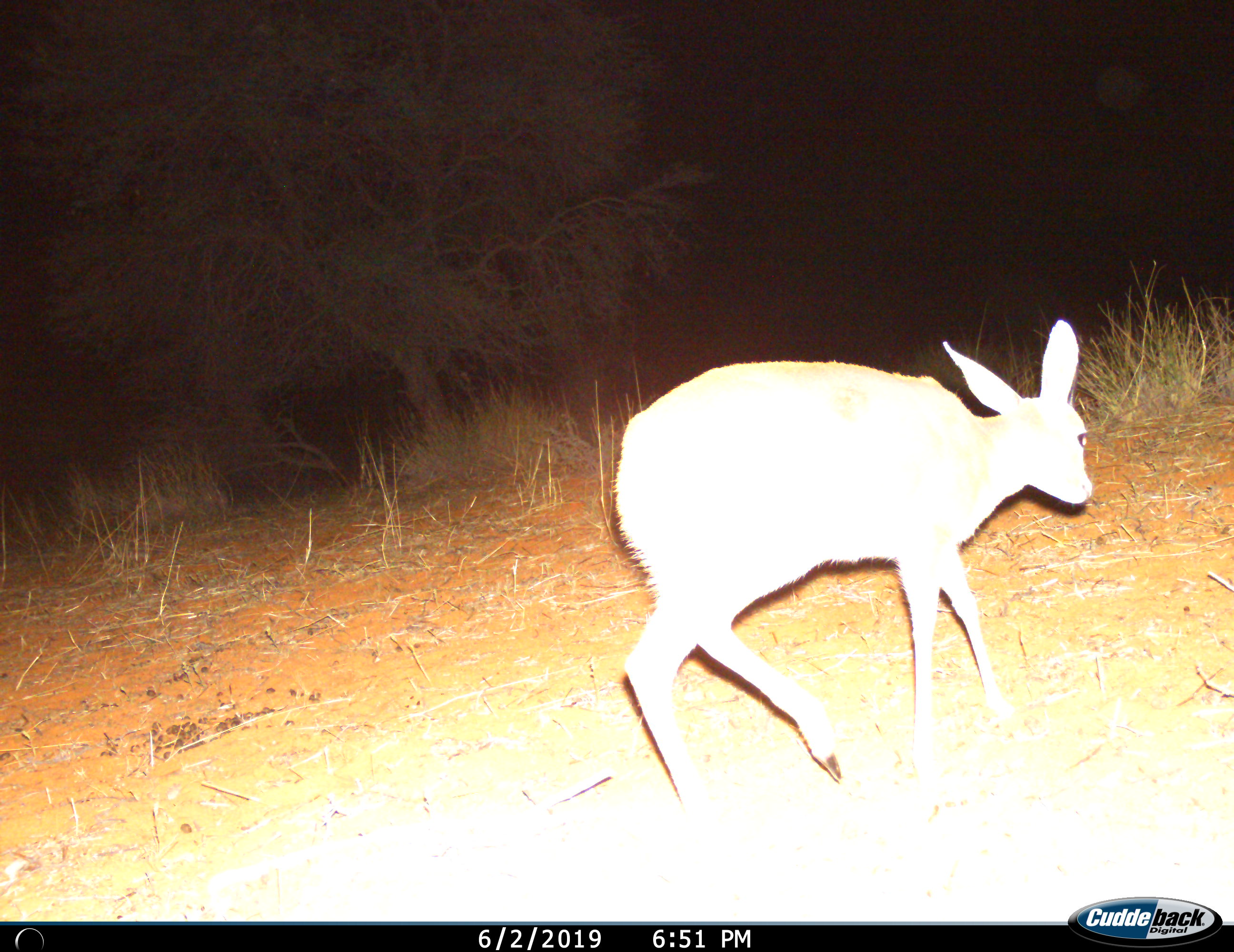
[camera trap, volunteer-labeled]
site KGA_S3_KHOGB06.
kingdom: Animalia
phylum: Chordata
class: Mammalia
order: Artiodactyla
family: Bovidae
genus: Raphicerus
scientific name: Raphicerus campestris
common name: steenbok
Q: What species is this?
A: Steenbok (Raphicerus campestris).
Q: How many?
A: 1.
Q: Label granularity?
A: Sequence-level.